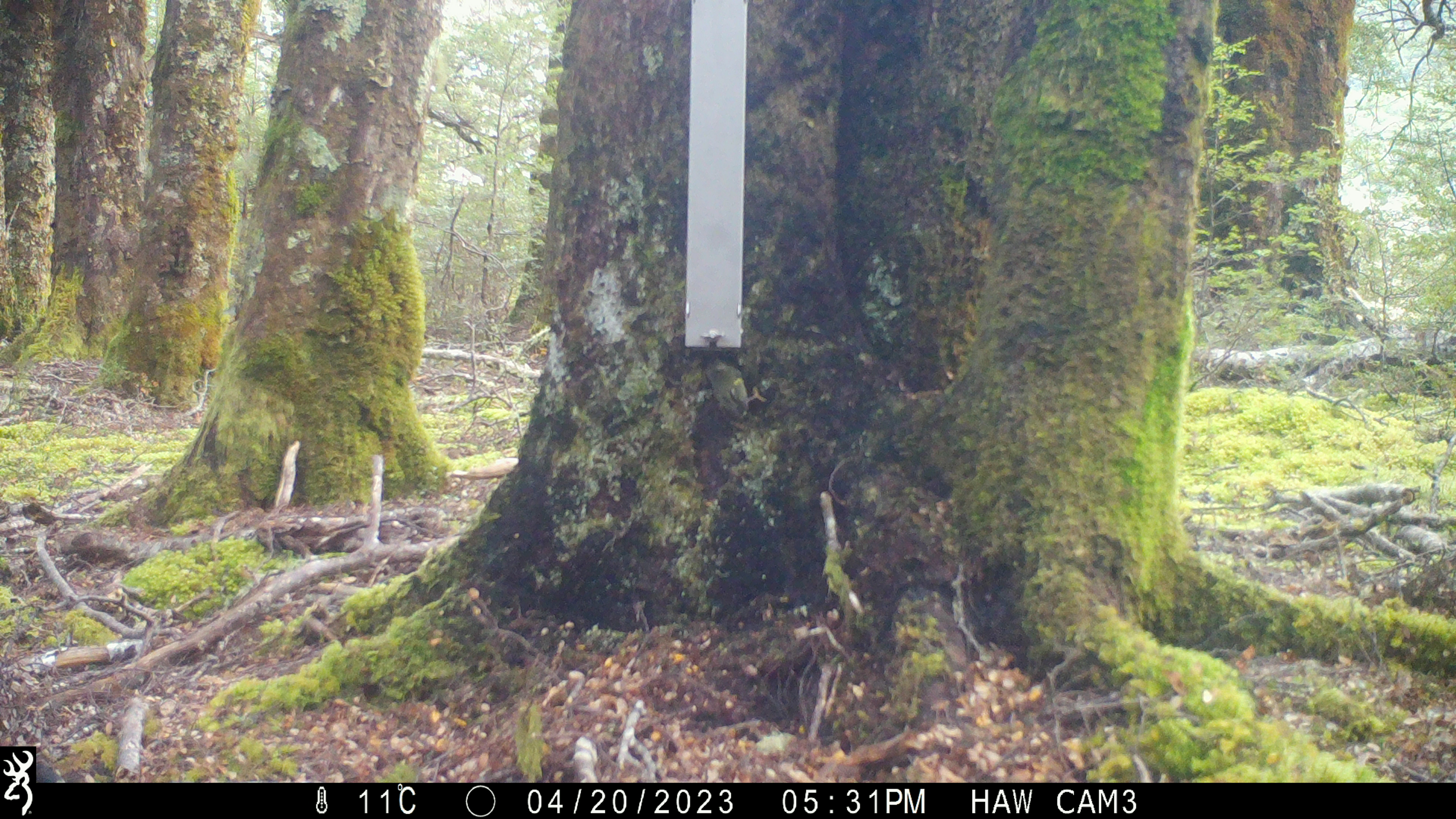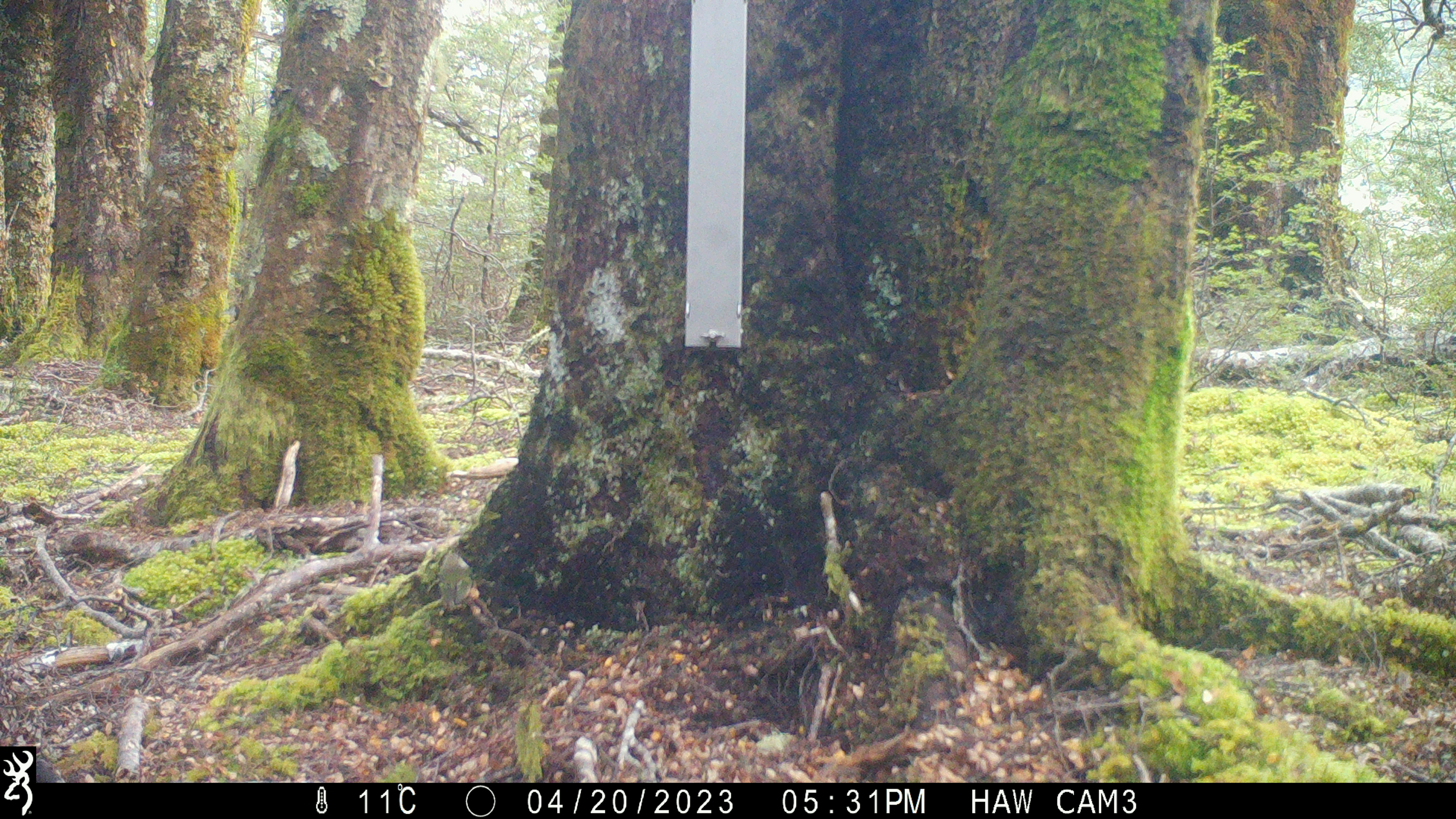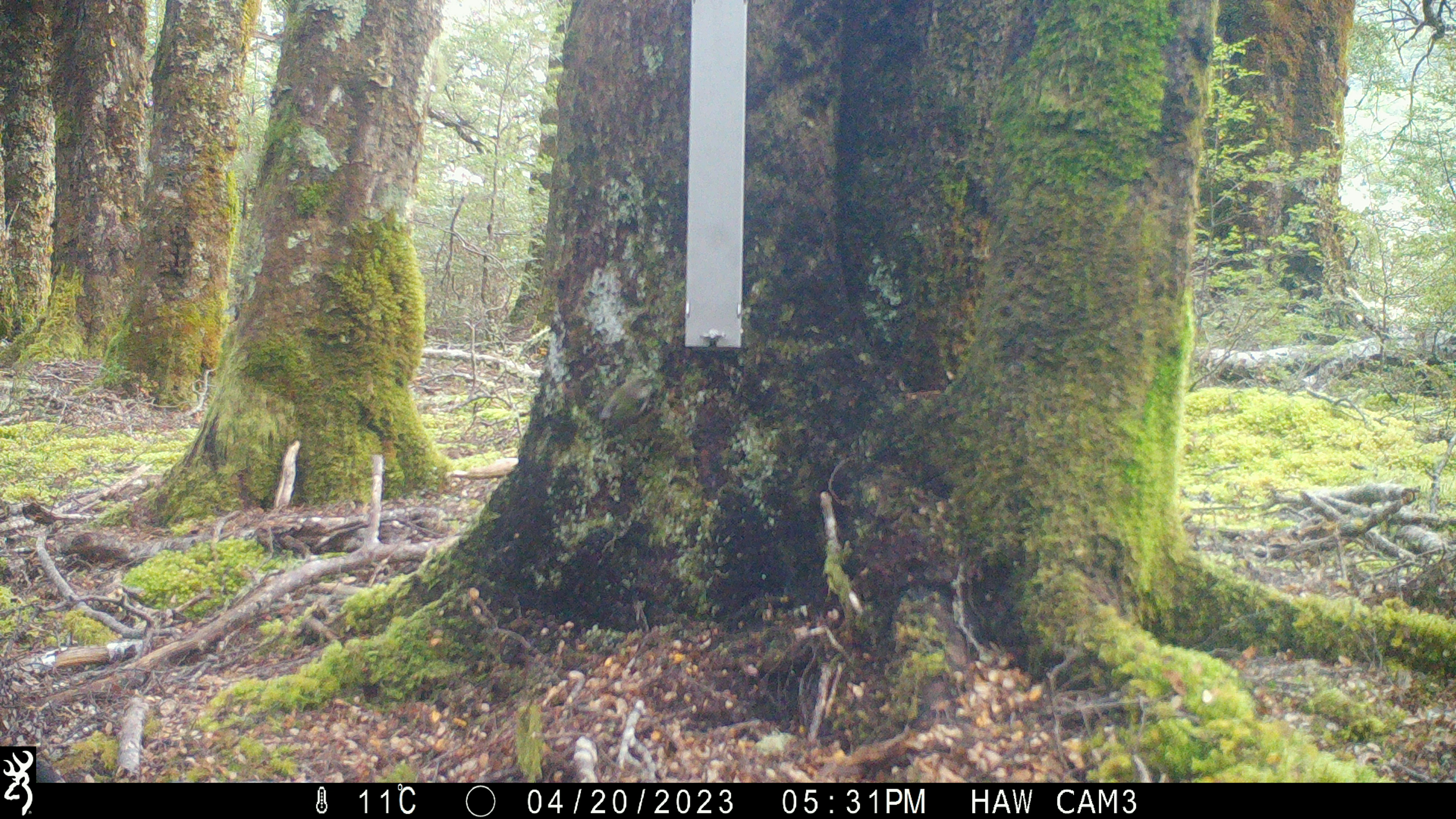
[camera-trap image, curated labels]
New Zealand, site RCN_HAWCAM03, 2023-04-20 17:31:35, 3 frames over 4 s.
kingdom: Animalia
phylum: Chordata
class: Aves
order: Passeriformes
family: Acanthisittidae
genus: Acanthisitta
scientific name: Acanthisitta chloris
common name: rifleman